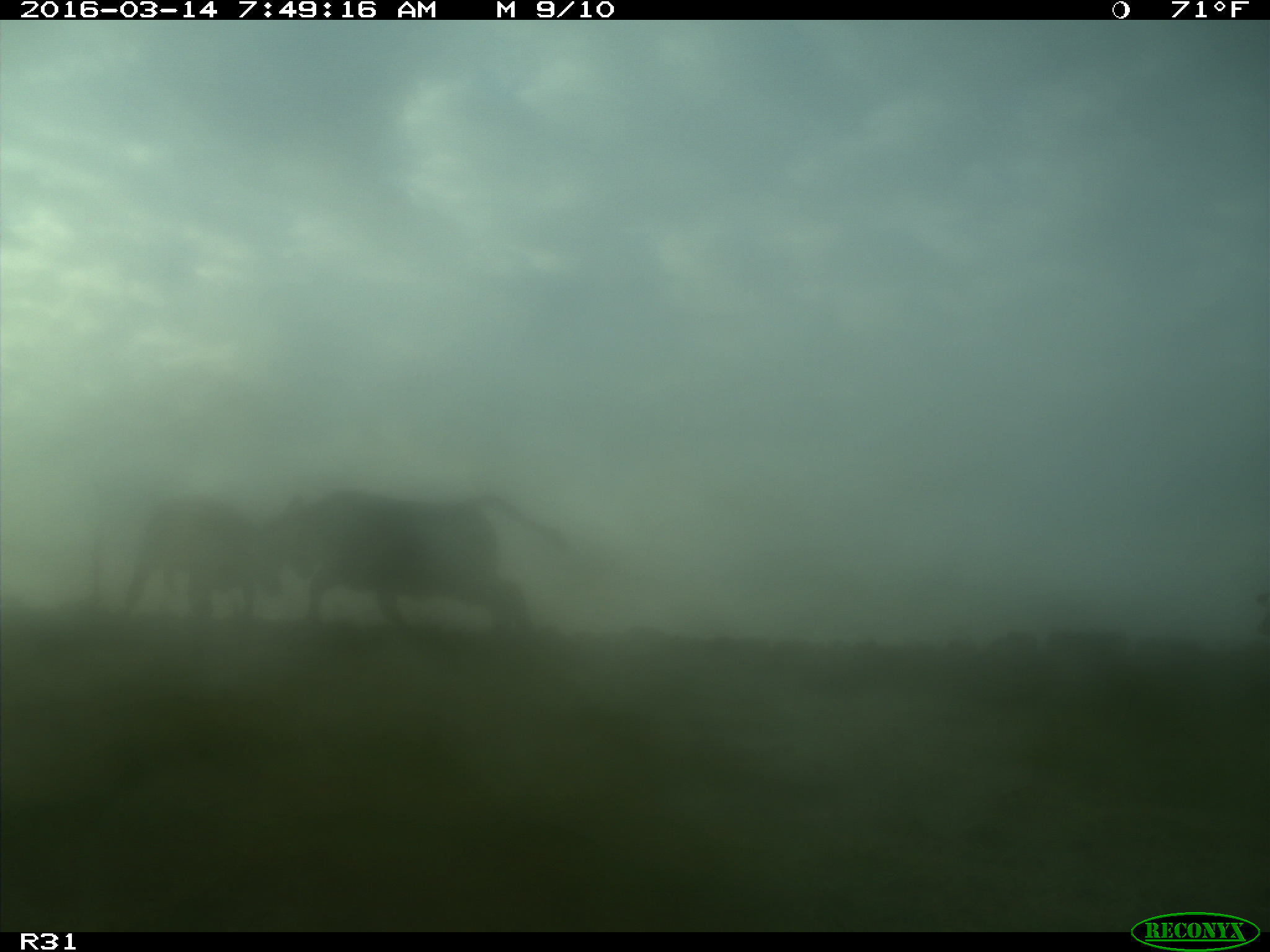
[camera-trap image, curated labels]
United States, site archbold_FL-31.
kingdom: Animalia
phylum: Chordata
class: Mammalia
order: Artiodactyla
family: Bovidae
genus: Bos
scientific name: Bos taurus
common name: domestic cow